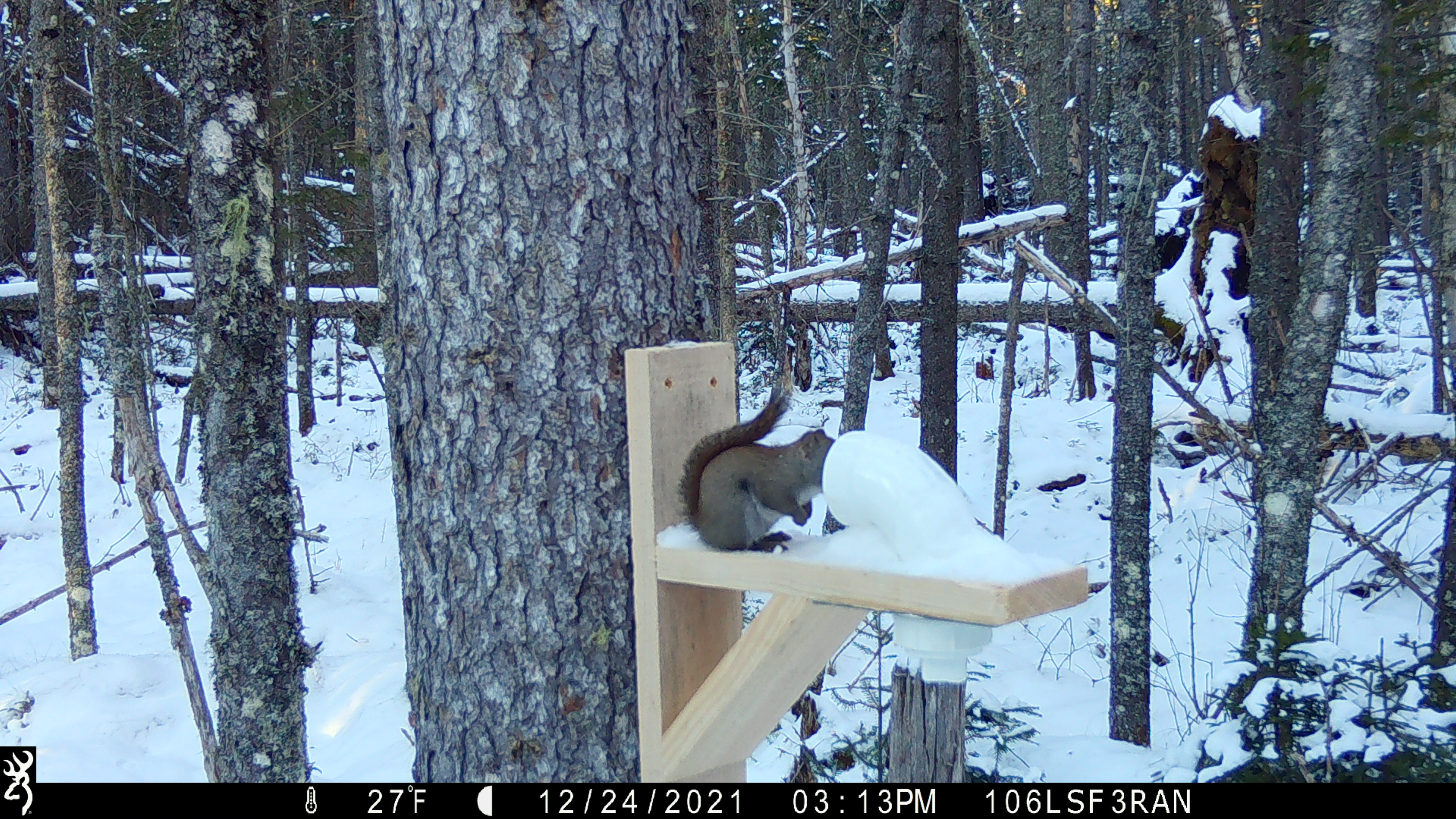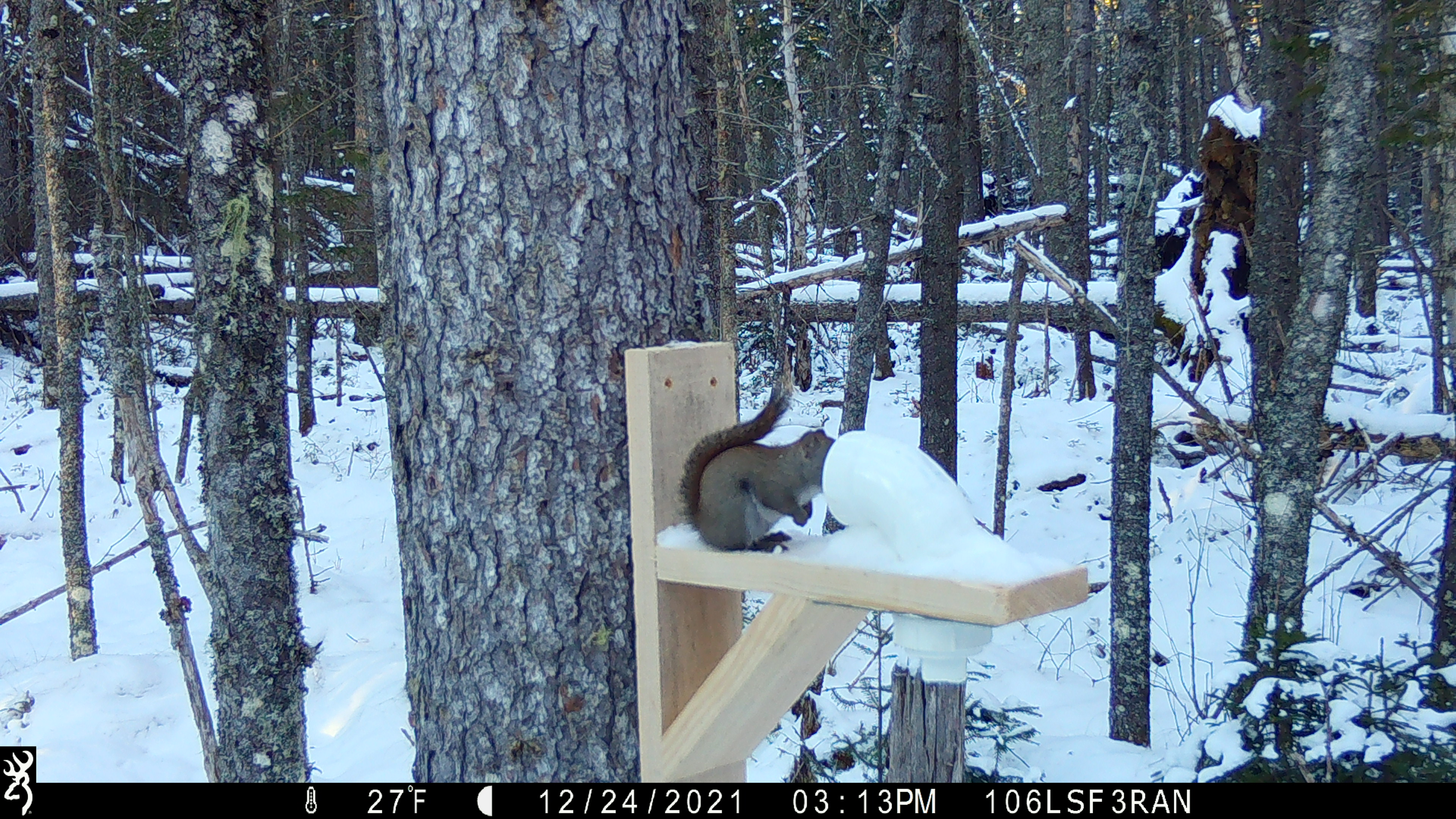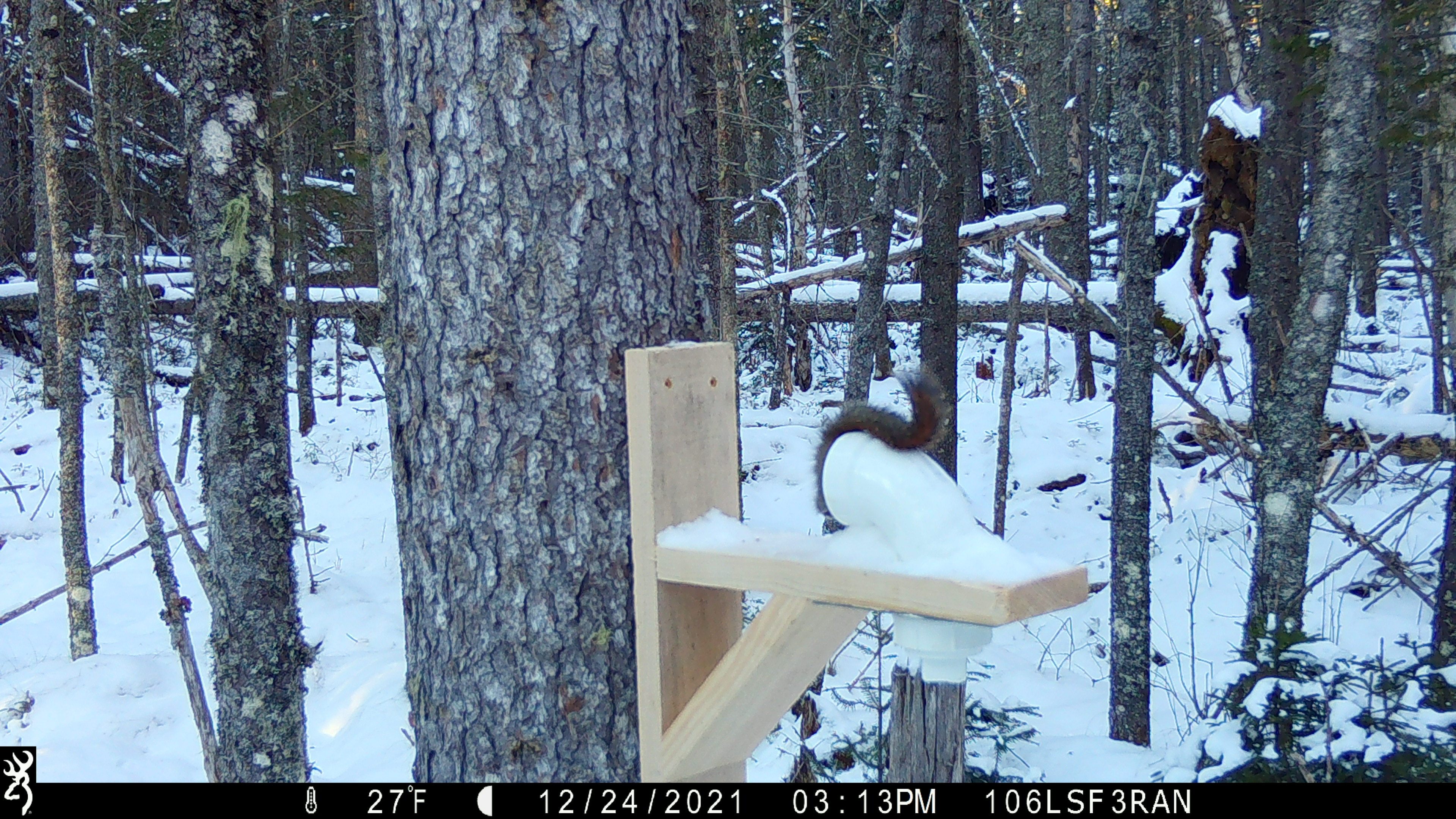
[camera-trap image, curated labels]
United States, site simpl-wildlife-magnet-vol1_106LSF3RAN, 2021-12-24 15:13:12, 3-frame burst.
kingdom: Animalia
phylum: Chordata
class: Mammalia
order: Rodentia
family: Sciuridae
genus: Tamiasciurus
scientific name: Tamiasciurus hudsonicus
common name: red squirrel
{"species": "red squirrel (Tamiasciurus hudsonicus)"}